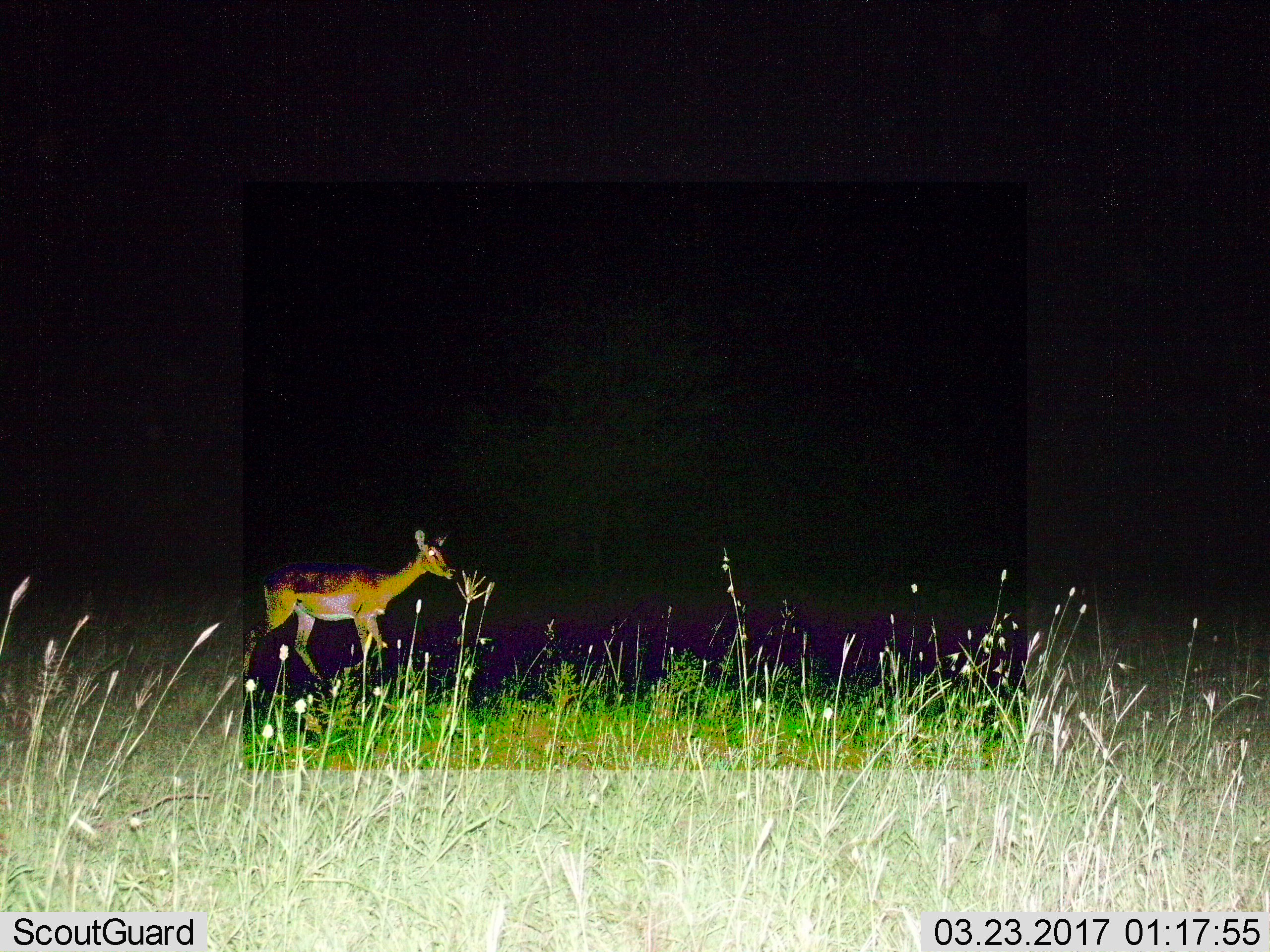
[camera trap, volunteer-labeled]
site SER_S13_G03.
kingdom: Animalia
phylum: Chordata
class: Mammalia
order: Artiodactyla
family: Bovidae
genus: Aepyceros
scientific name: Aepyceros melampus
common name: impala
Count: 1.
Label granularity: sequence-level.